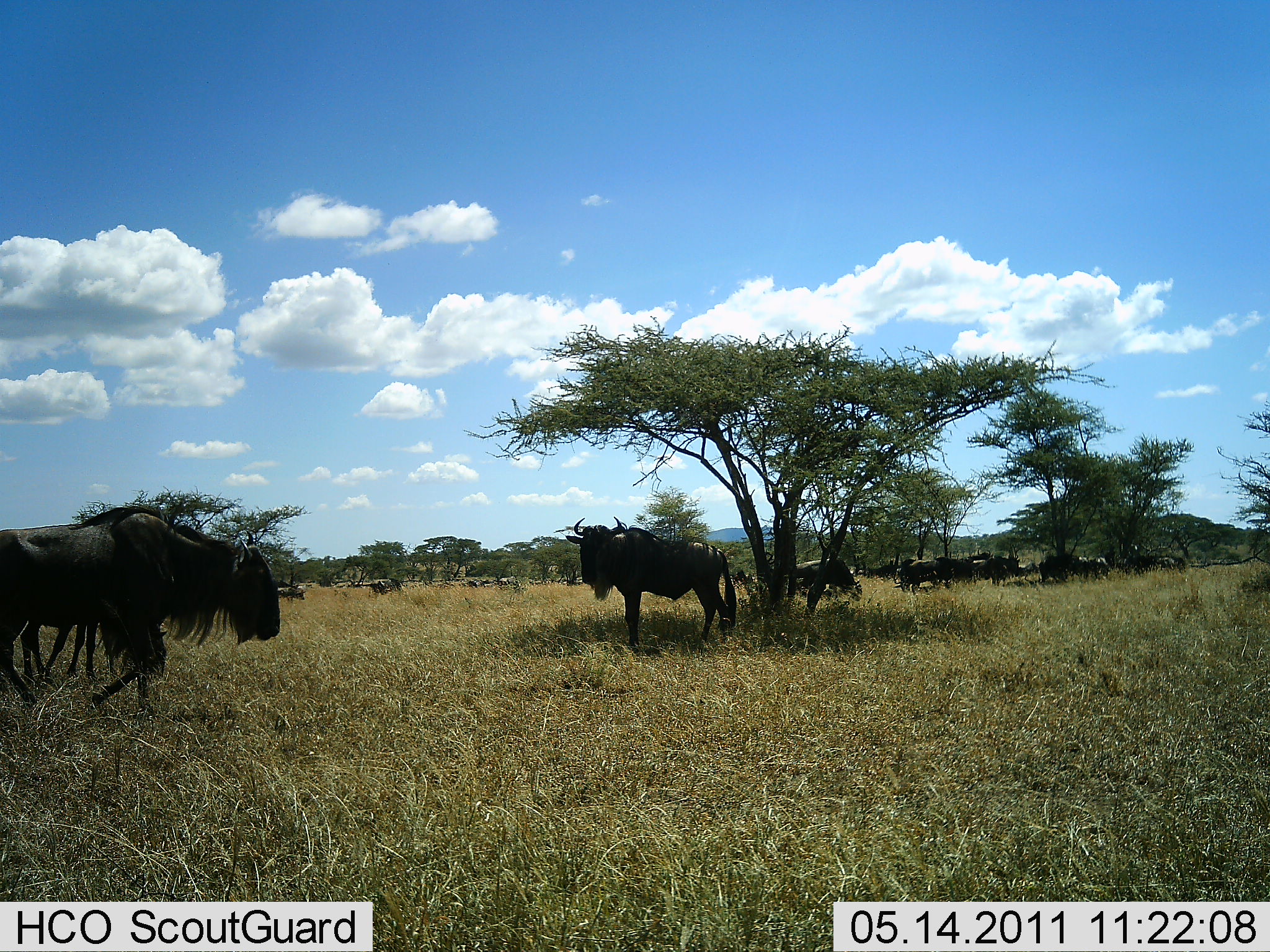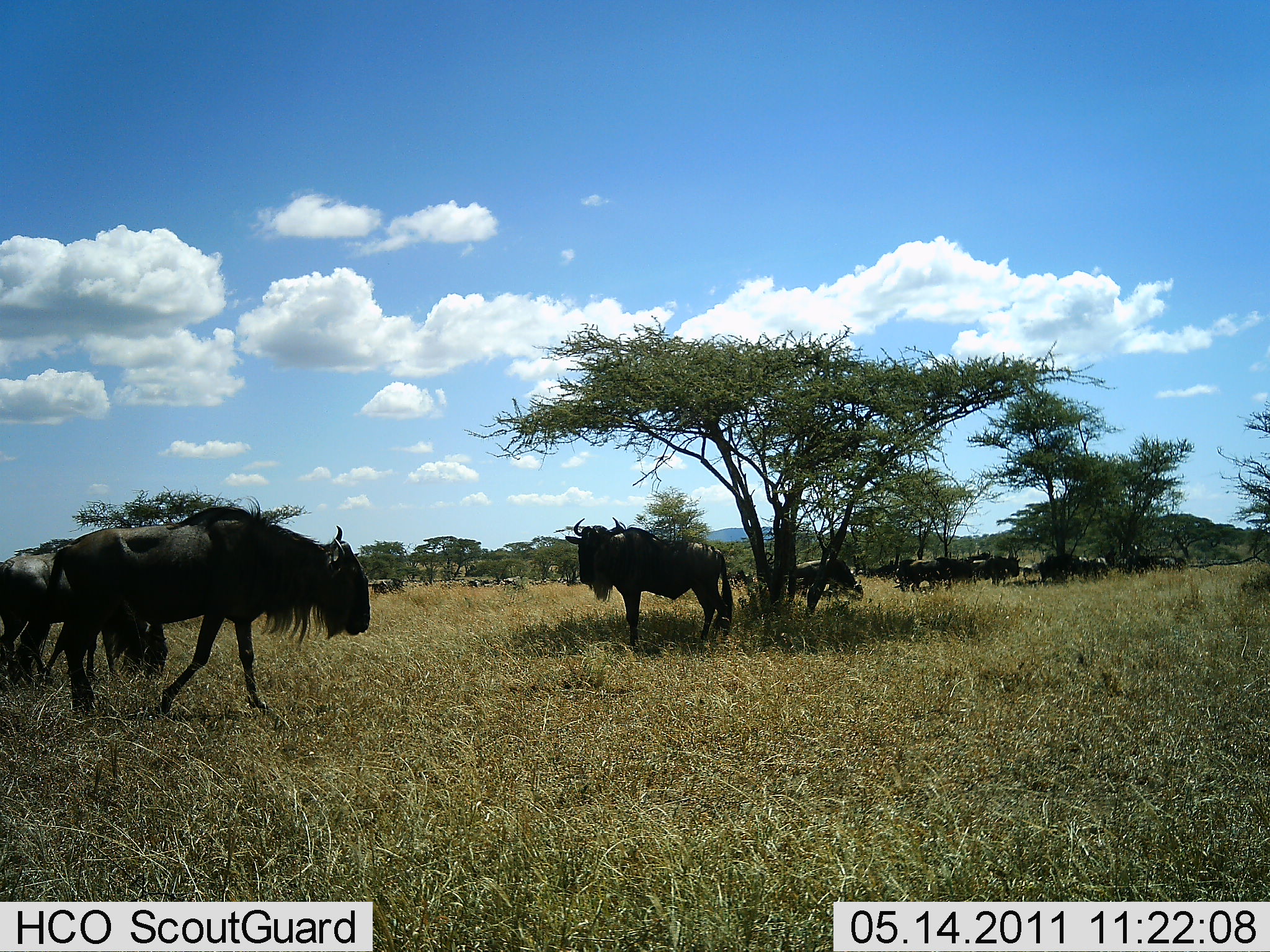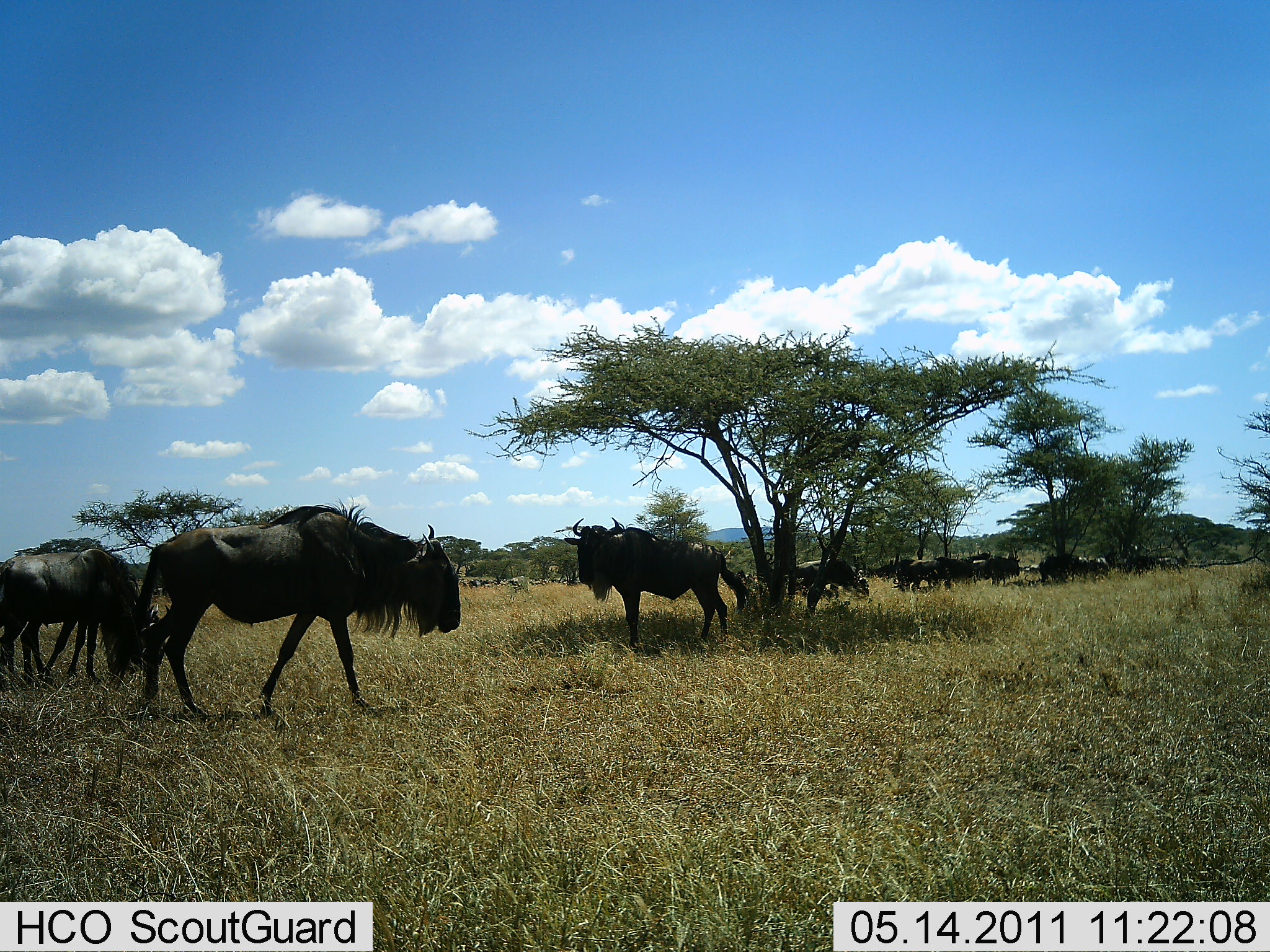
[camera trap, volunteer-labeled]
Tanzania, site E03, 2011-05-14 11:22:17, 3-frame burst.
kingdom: Animalia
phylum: Chordata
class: Mammalia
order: Artiodactyla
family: Bovidae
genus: Connochaetes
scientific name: Connochaetes taurinus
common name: blue wildebeest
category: wildebeest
Wildebeest (blue wildebeest) (Connochaetes taurinus), count 11-50. Behavior (volunteer vote fractions): standing 55%, resting 27%, moving 73%, interacting 0%. Young present (vote fraction): 0%. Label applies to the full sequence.